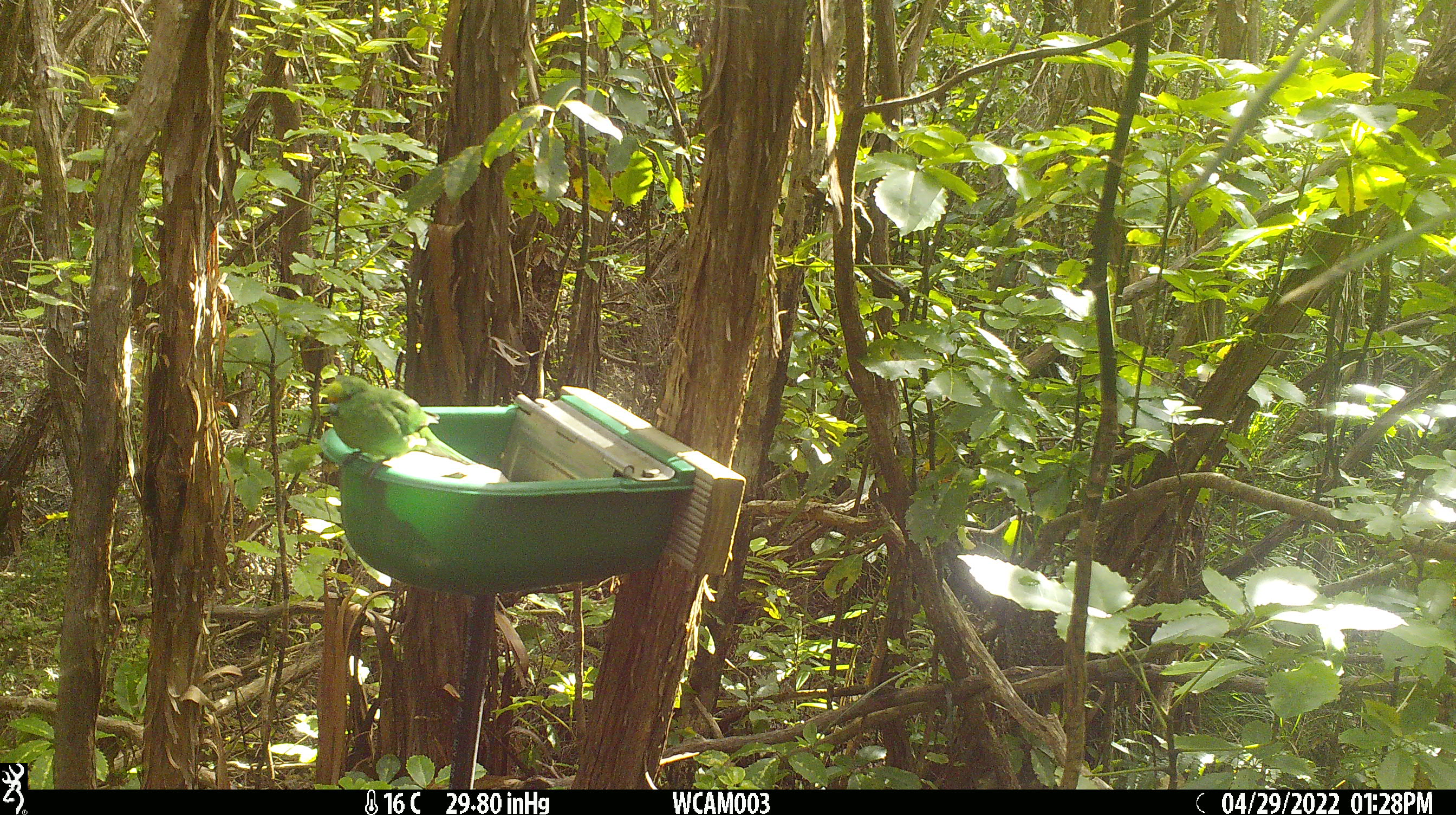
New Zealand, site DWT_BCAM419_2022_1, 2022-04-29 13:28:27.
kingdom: Animalia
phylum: Chordata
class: Aves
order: Psittaciformes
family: Psittaculidae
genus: Cyanoramphus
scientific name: Cyanoramphus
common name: parakeet